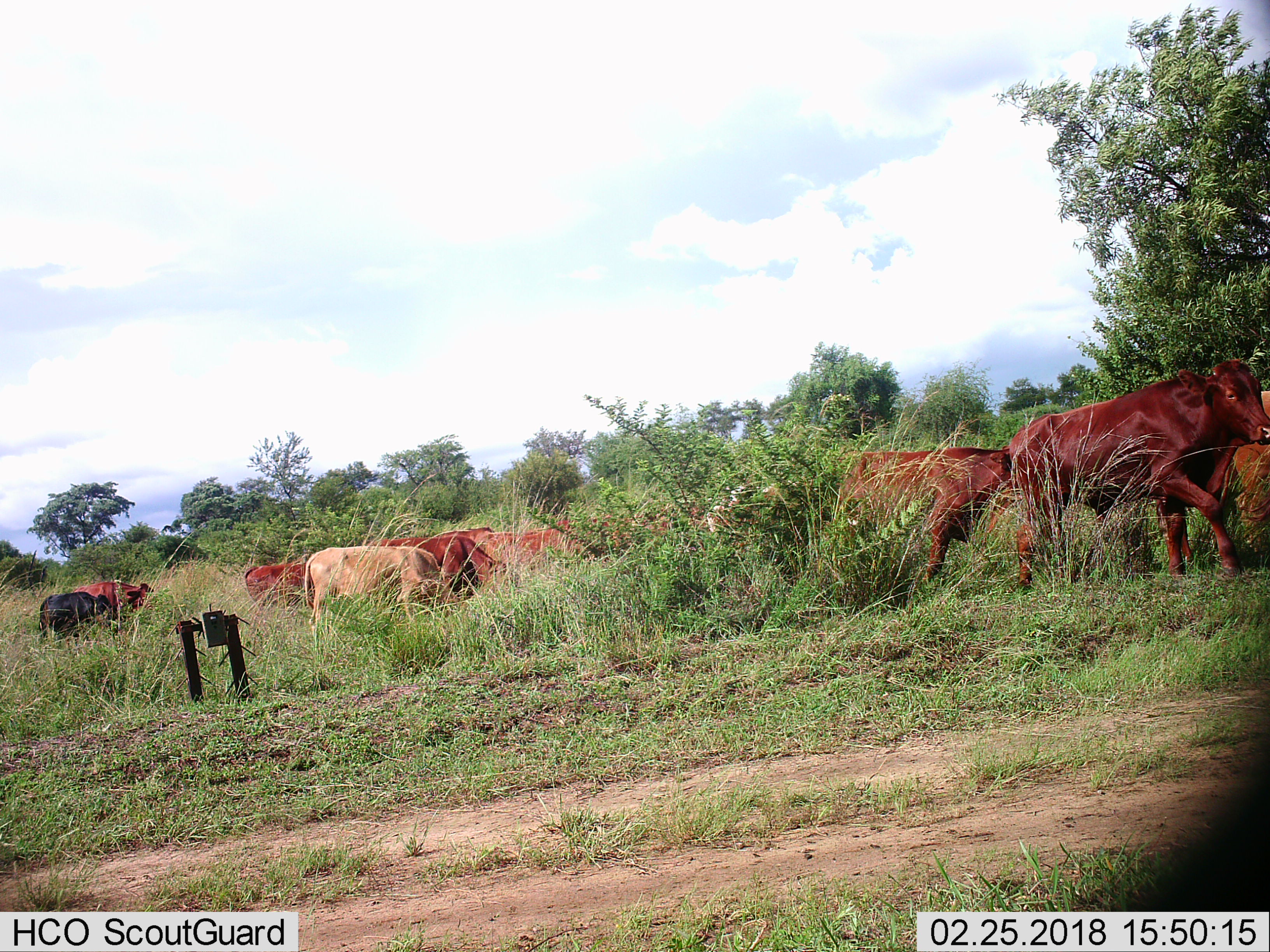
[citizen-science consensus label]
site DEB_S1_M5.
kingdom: Animalia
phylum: Chordata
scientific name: Vertebrata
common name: domestic animal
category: domesticanimal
Domesticanimal (domestic animal) (Vertebrata), count 11-50. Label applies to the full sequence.